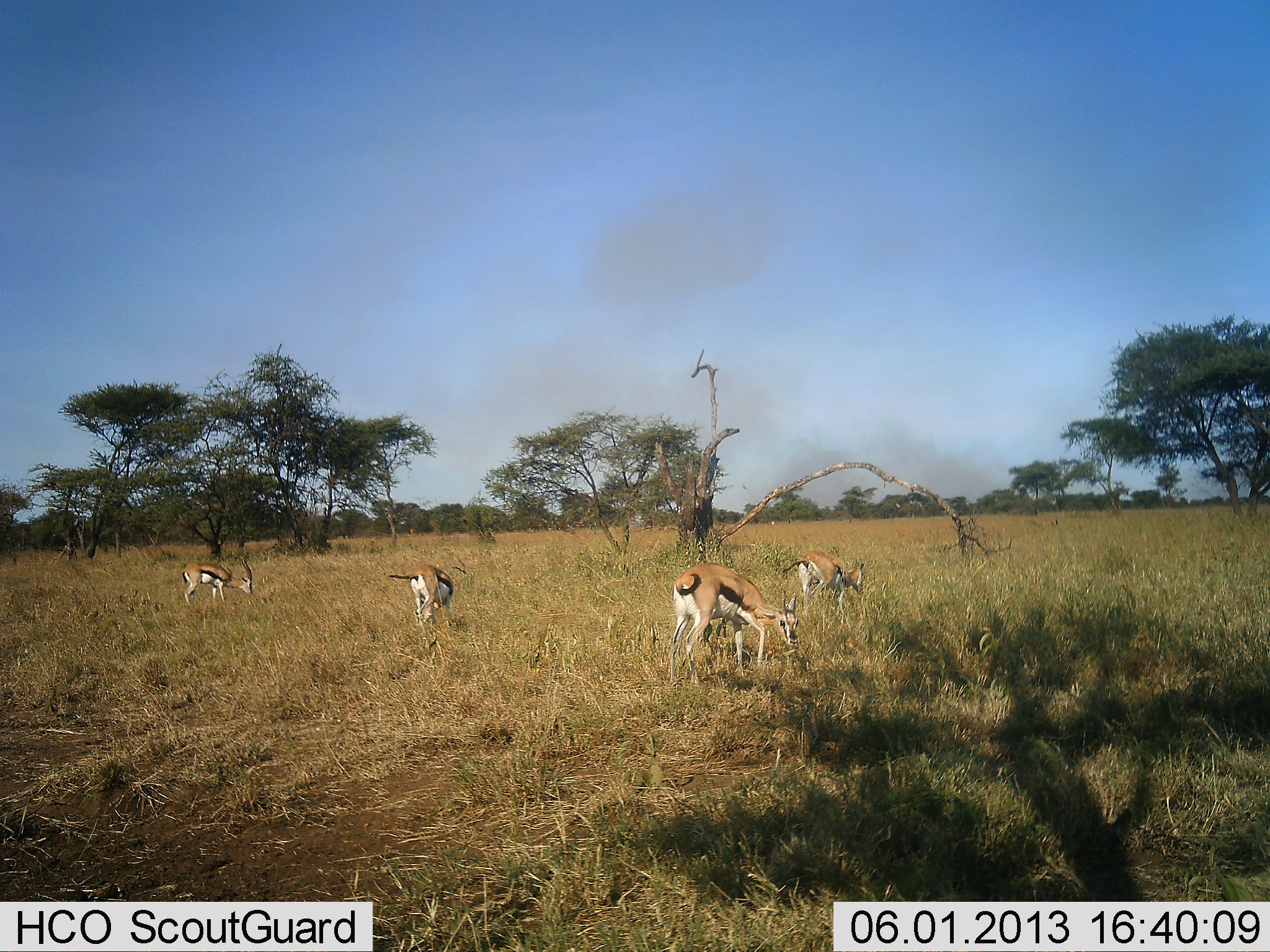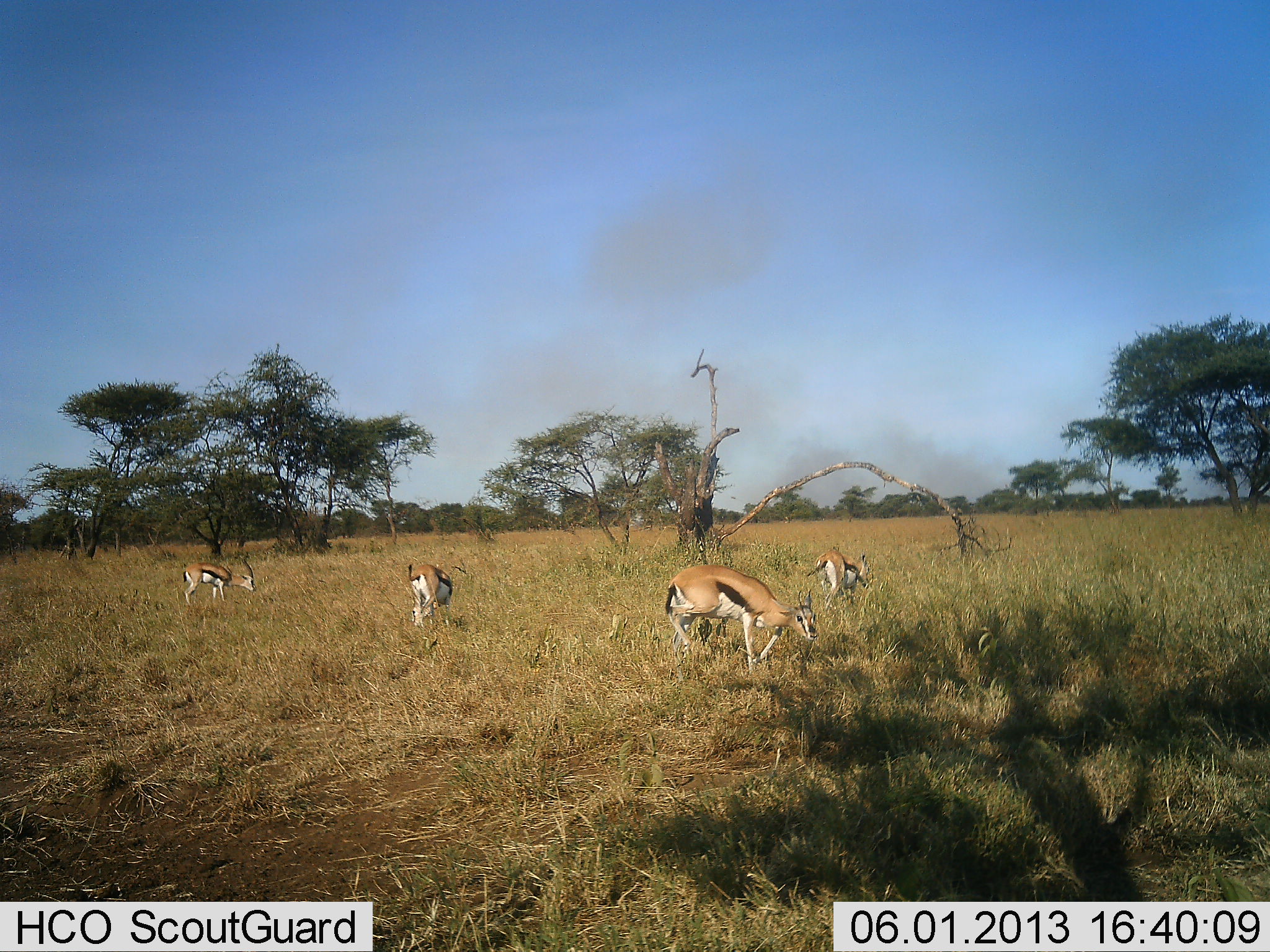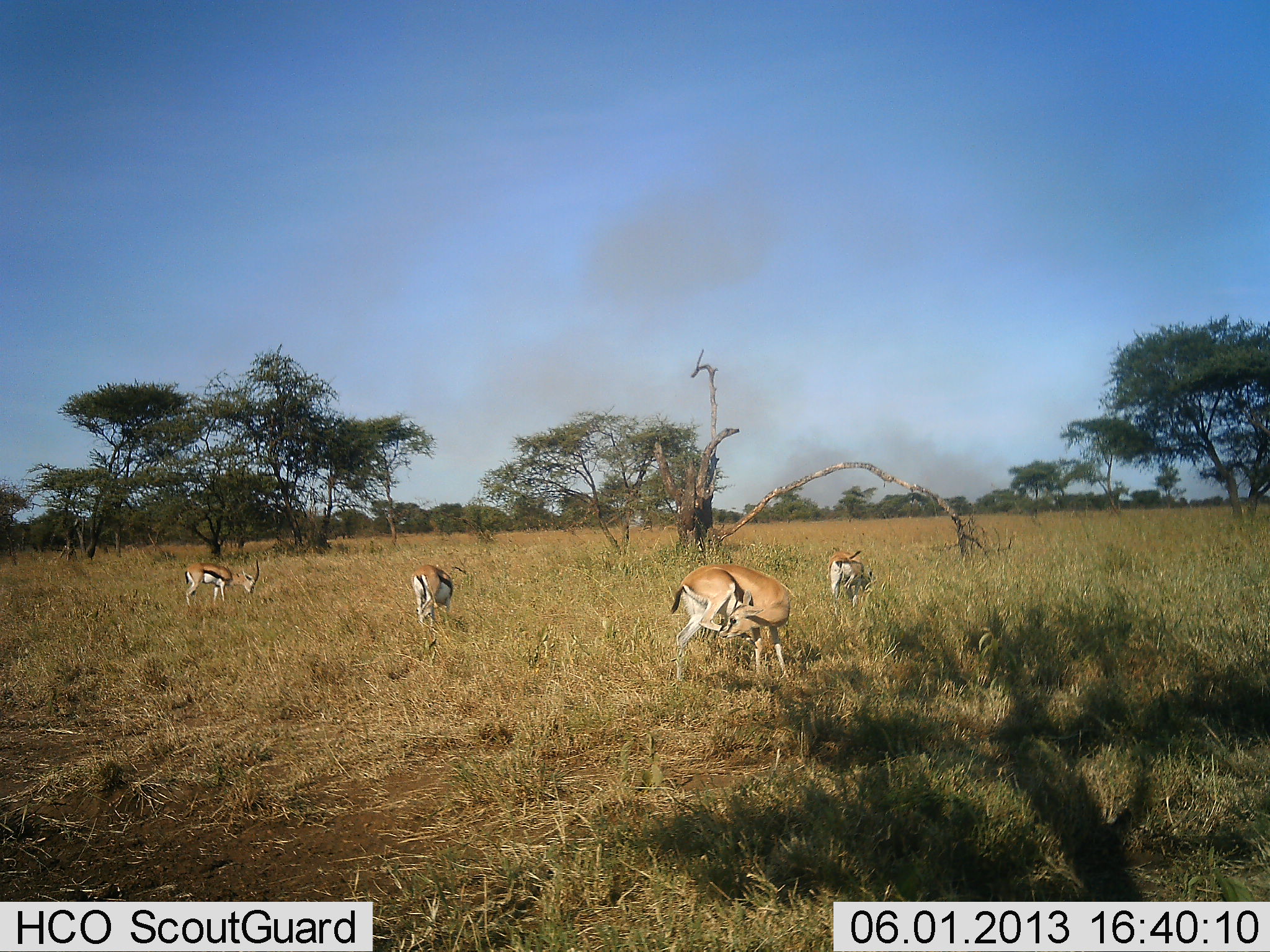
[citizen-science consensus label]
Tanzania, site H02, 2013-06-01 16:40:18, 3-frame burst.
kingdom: Animalia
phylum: Chordata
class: Mammalia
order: Artiodactyla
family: Bovidae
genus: Eudorcas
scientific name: Eudorcas thomsonii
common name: thomson's gazelle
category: gazellethomsons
Gazellethomsons (thomson's gazelle) (Eudorcas thomsonii), count 4. Behavior (volunteer vote fractions): standing 44%, resting 0%, moving 28%, interacting 4%. Young present (vote fraction): 4%. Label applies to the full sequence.